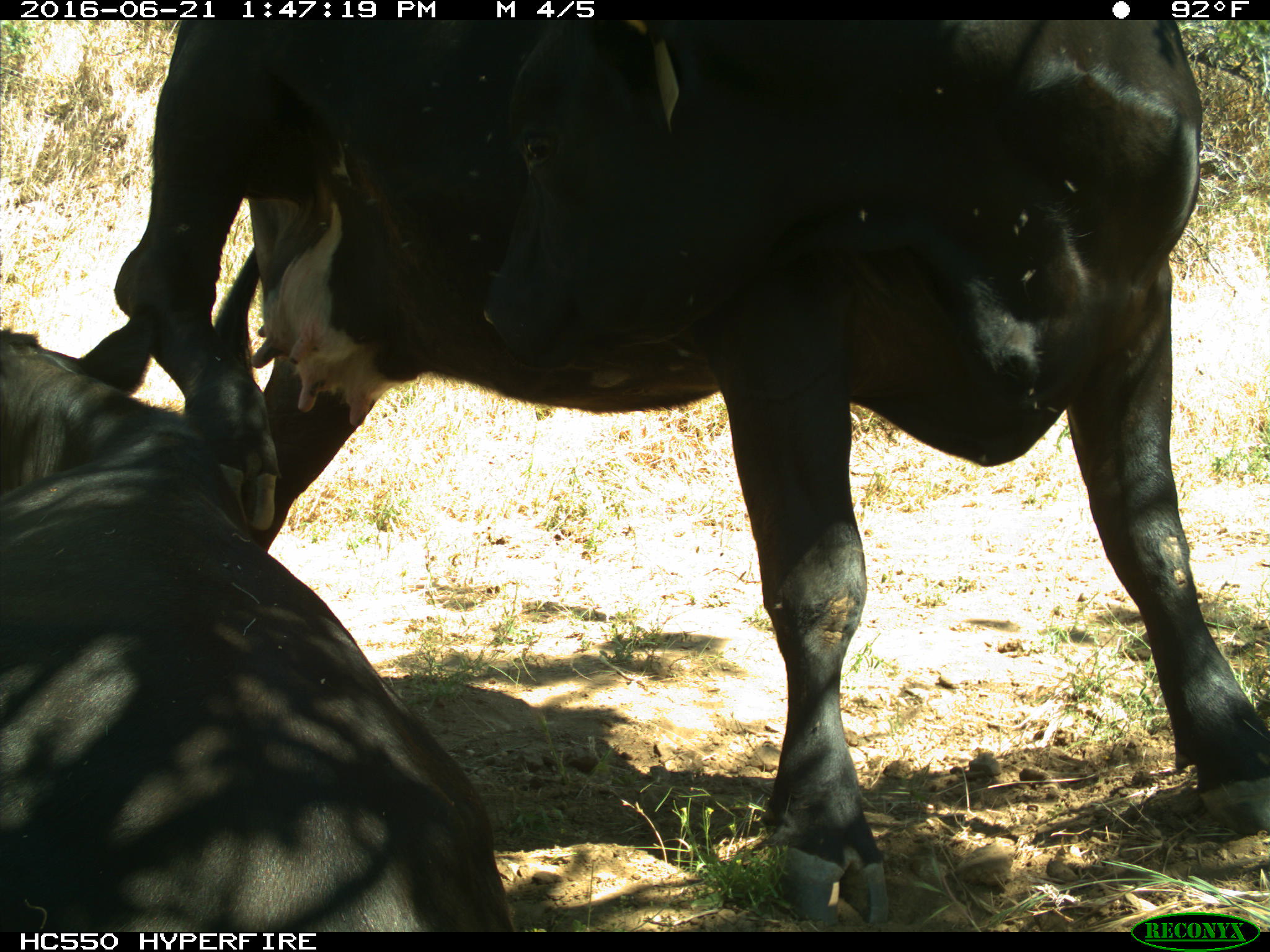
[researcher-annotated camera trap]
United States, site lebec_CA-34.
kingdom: Animalia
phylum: Chordata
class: Mammalia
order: Artiodactyla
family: Bovidae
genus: Bos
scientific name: Bos taurus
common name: domestic cow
Bos taurus (domestic cow).